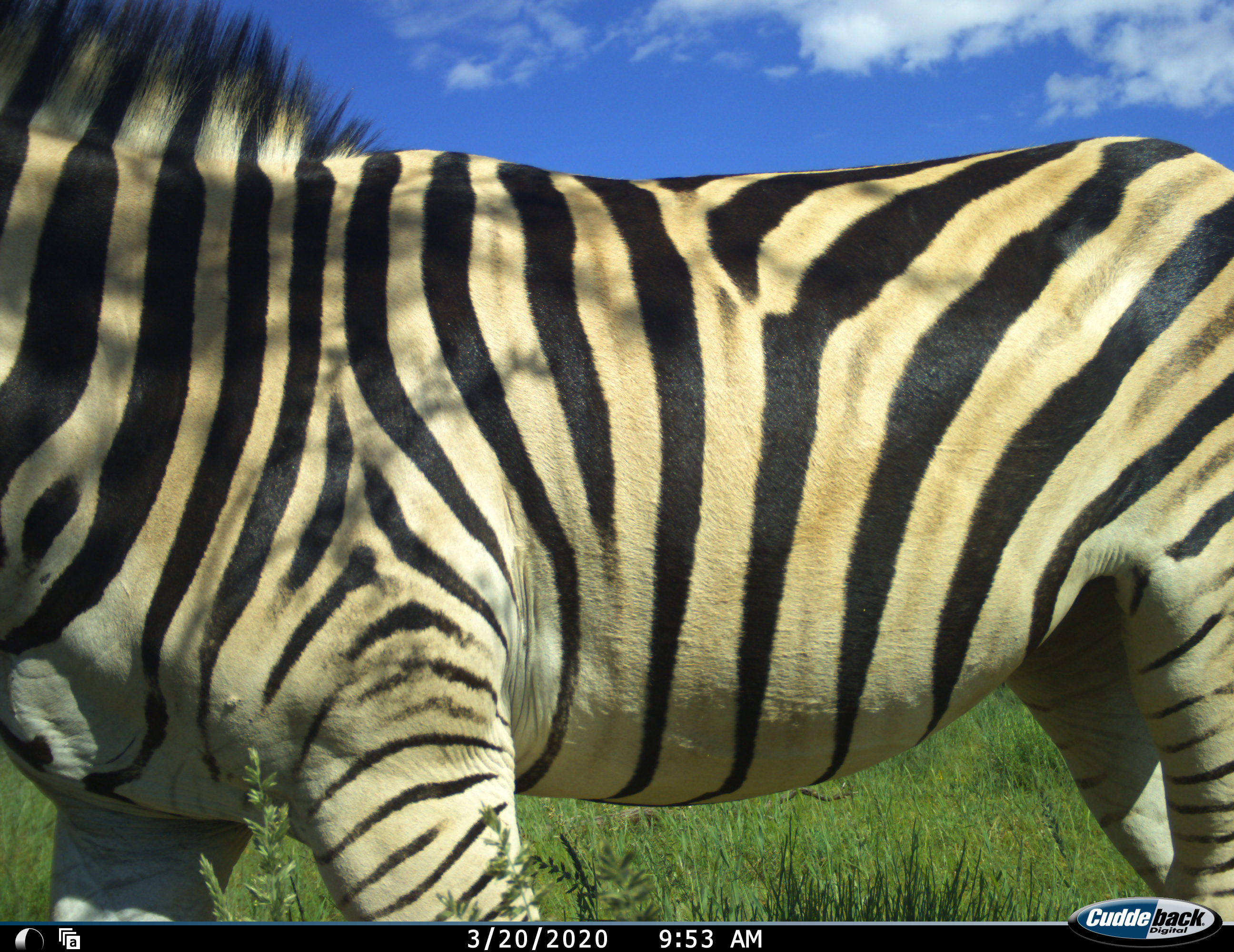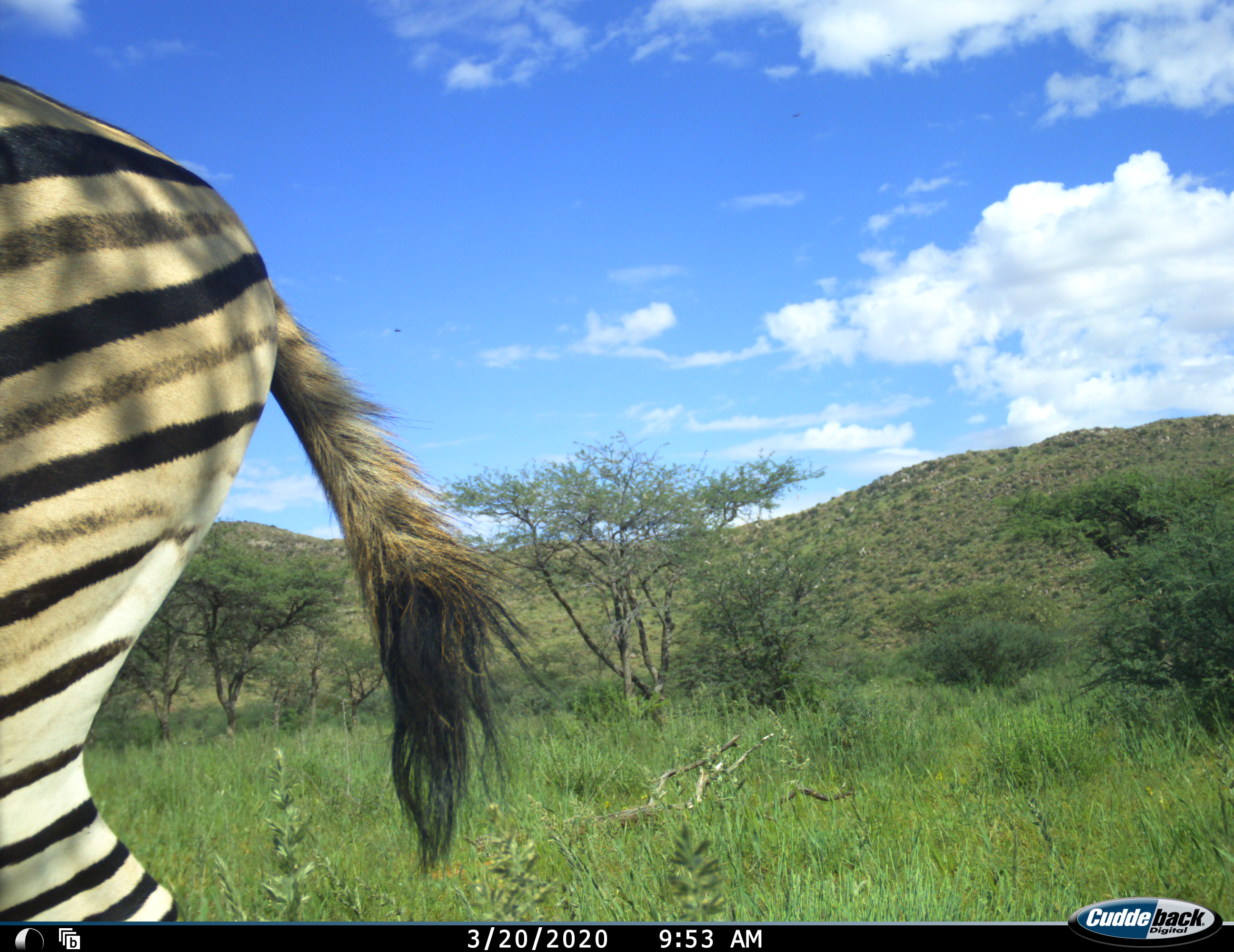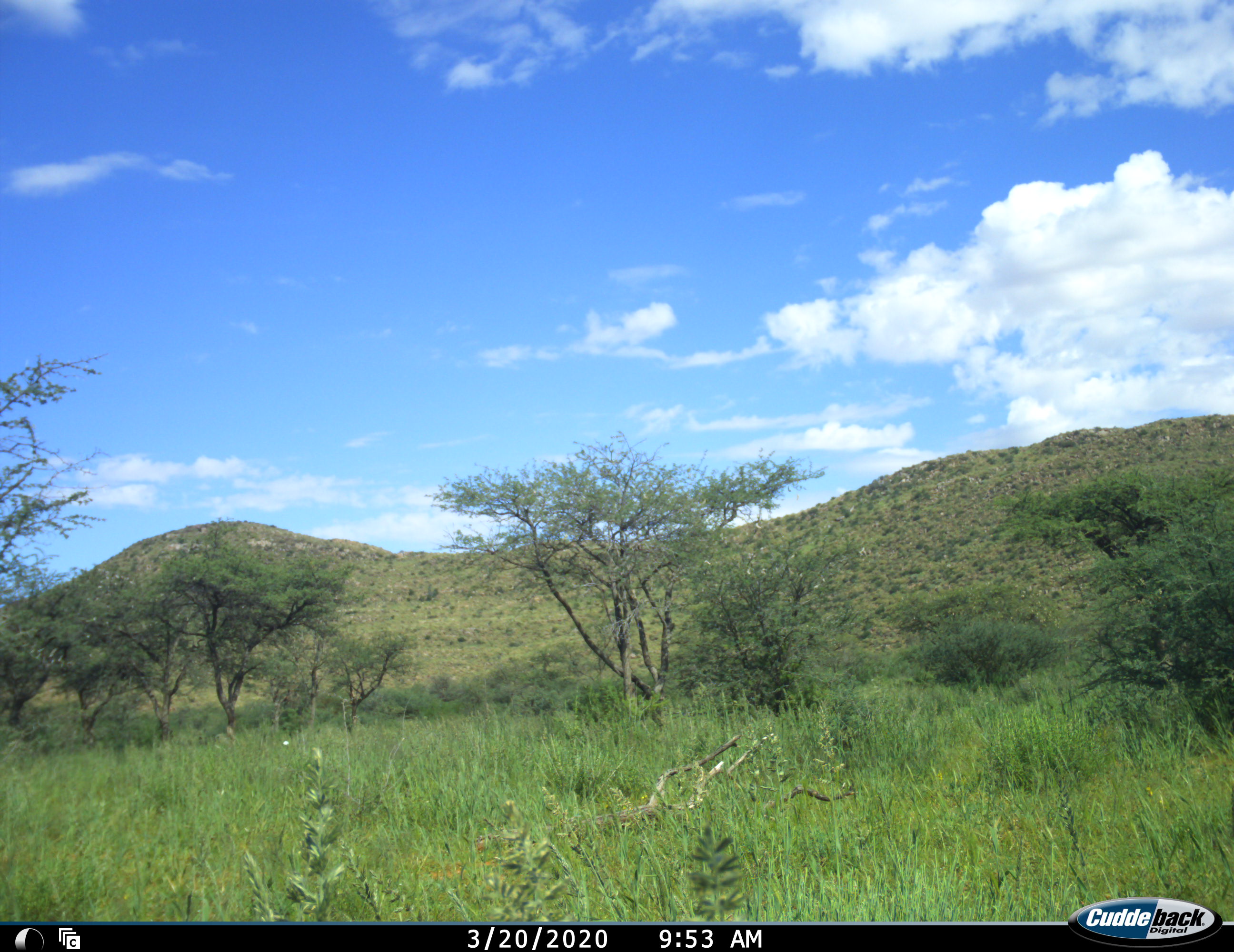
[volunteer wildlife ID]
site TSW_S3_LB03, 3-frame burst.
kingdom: Animalia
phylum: Chordata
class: Mammalia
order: Perissodactyla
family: Equidae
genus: Equus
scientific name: Equus quagga burchellii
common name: burchell's zebra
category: zebraburchells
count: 1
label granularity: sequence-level